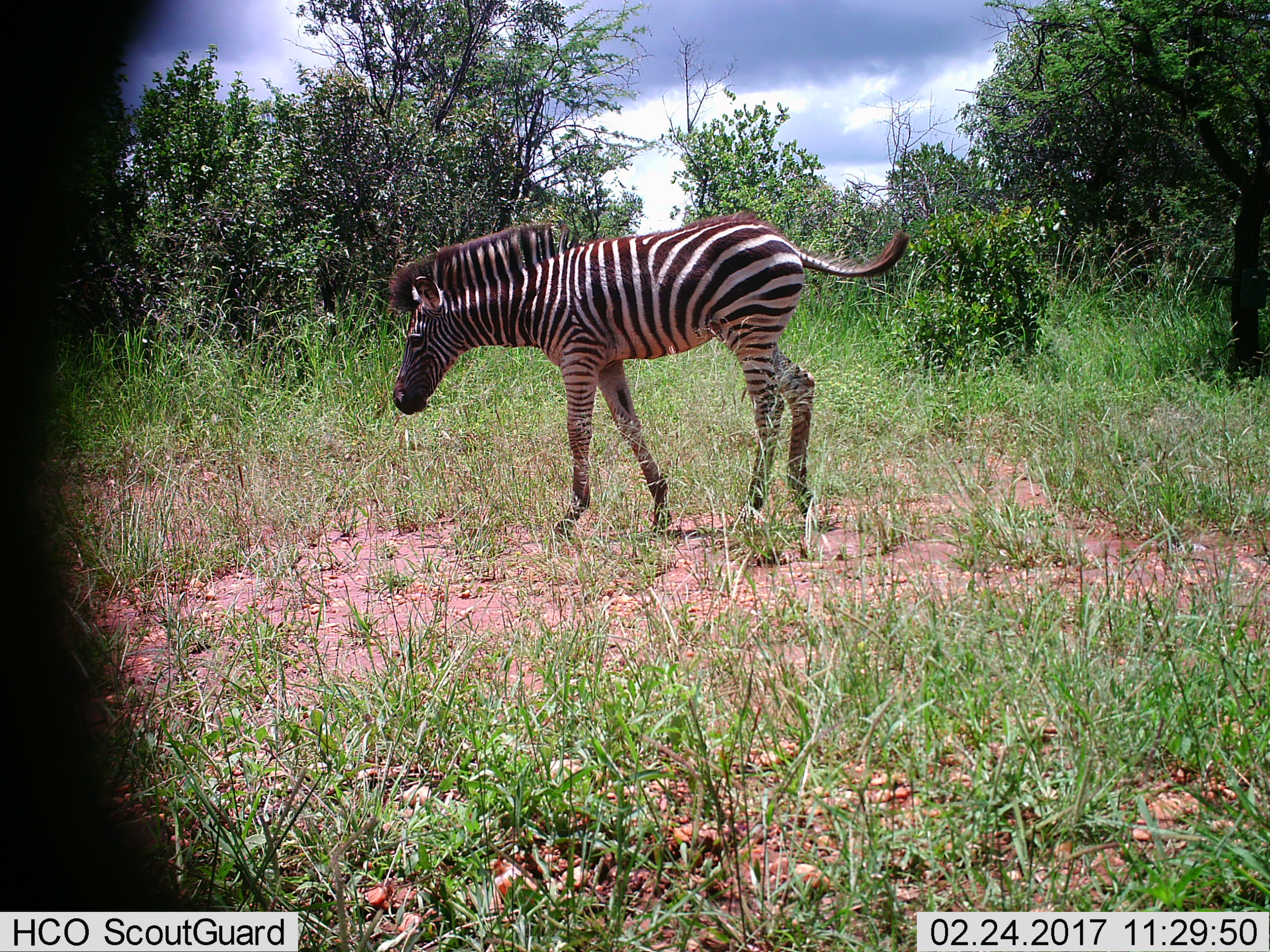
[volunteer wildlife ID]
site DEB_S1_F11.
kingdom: Animalia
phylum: Chordata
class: Mammalia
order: Perissodactyla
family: Equidae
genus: Equus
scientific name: Equus quagga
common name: plains zebra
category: zebraplains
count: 1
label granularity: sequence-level